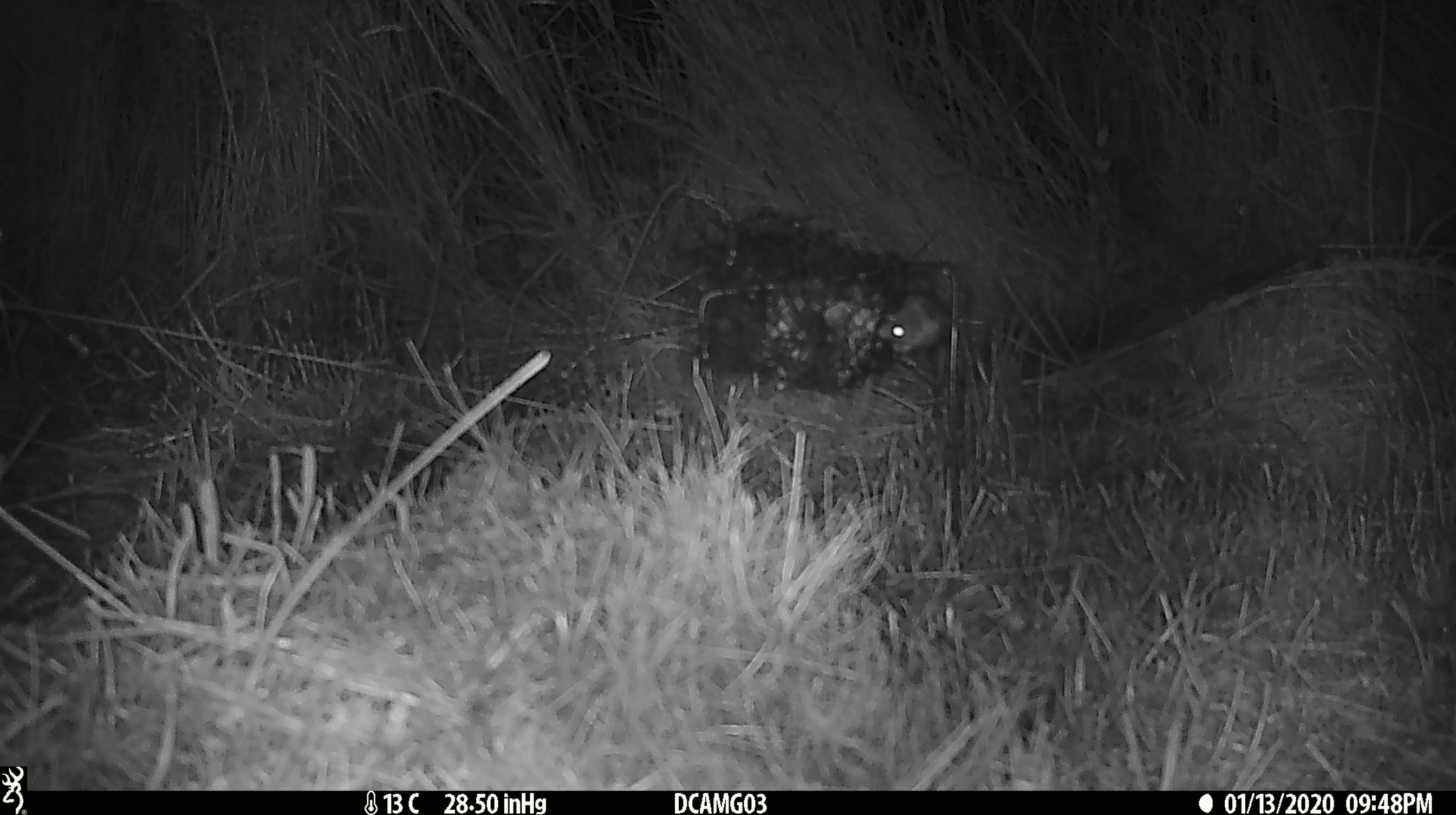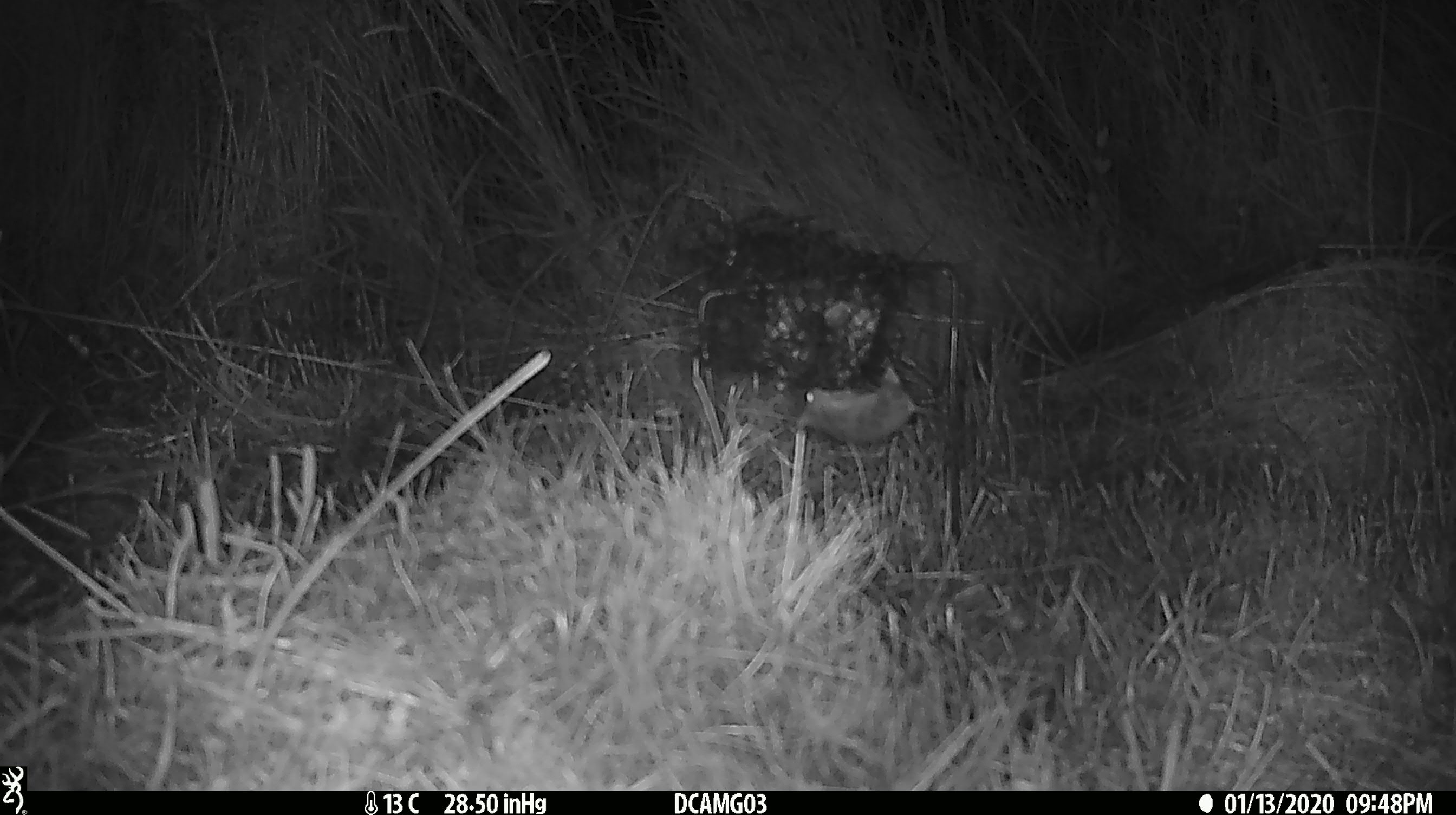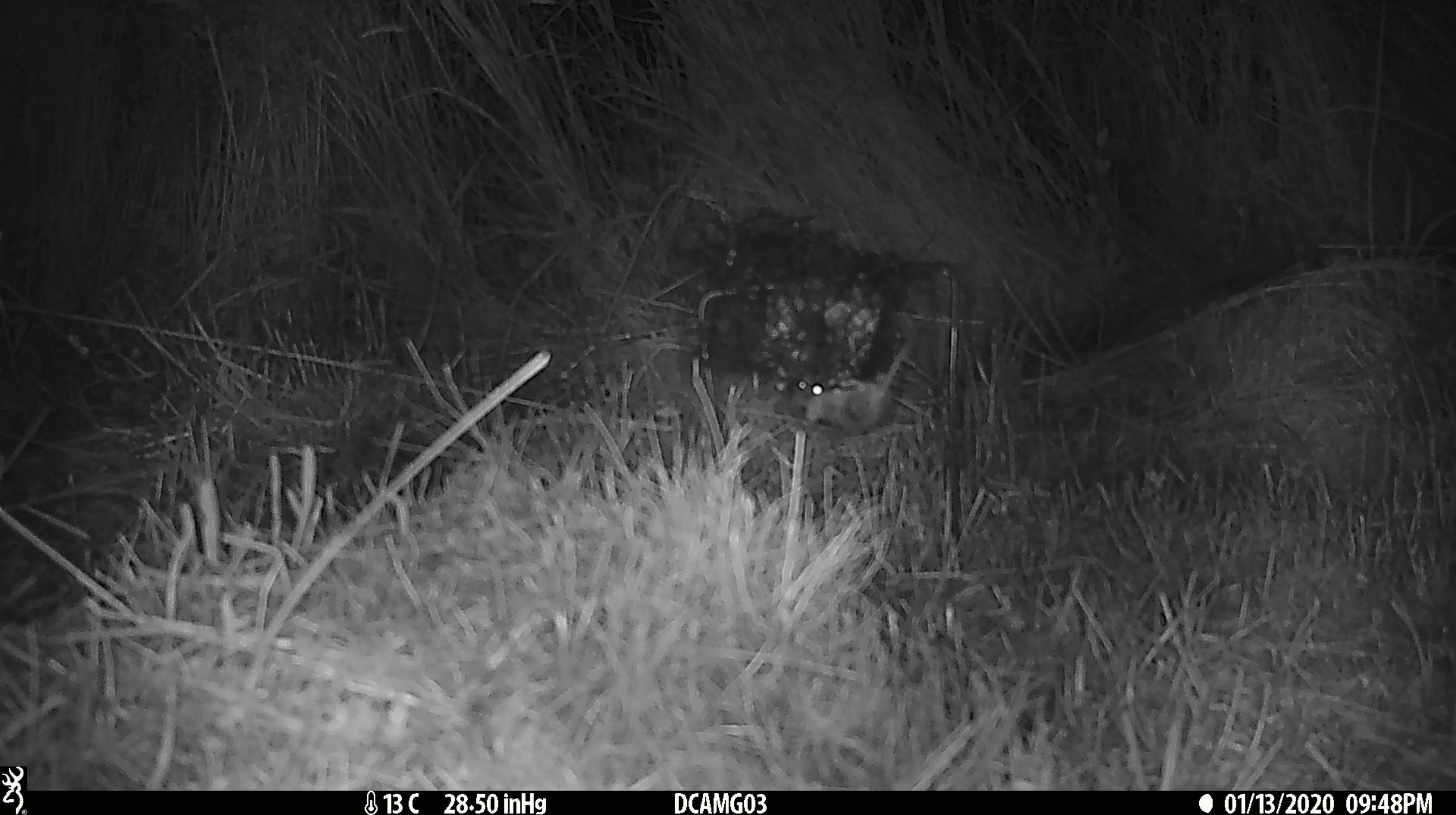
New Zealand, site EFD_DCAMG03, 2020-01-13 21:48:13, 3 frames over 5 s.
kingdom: Animalia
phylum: Chordata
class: Mammalia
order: Rodentia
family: Muridae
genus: Mus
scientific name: Mus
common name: mouse